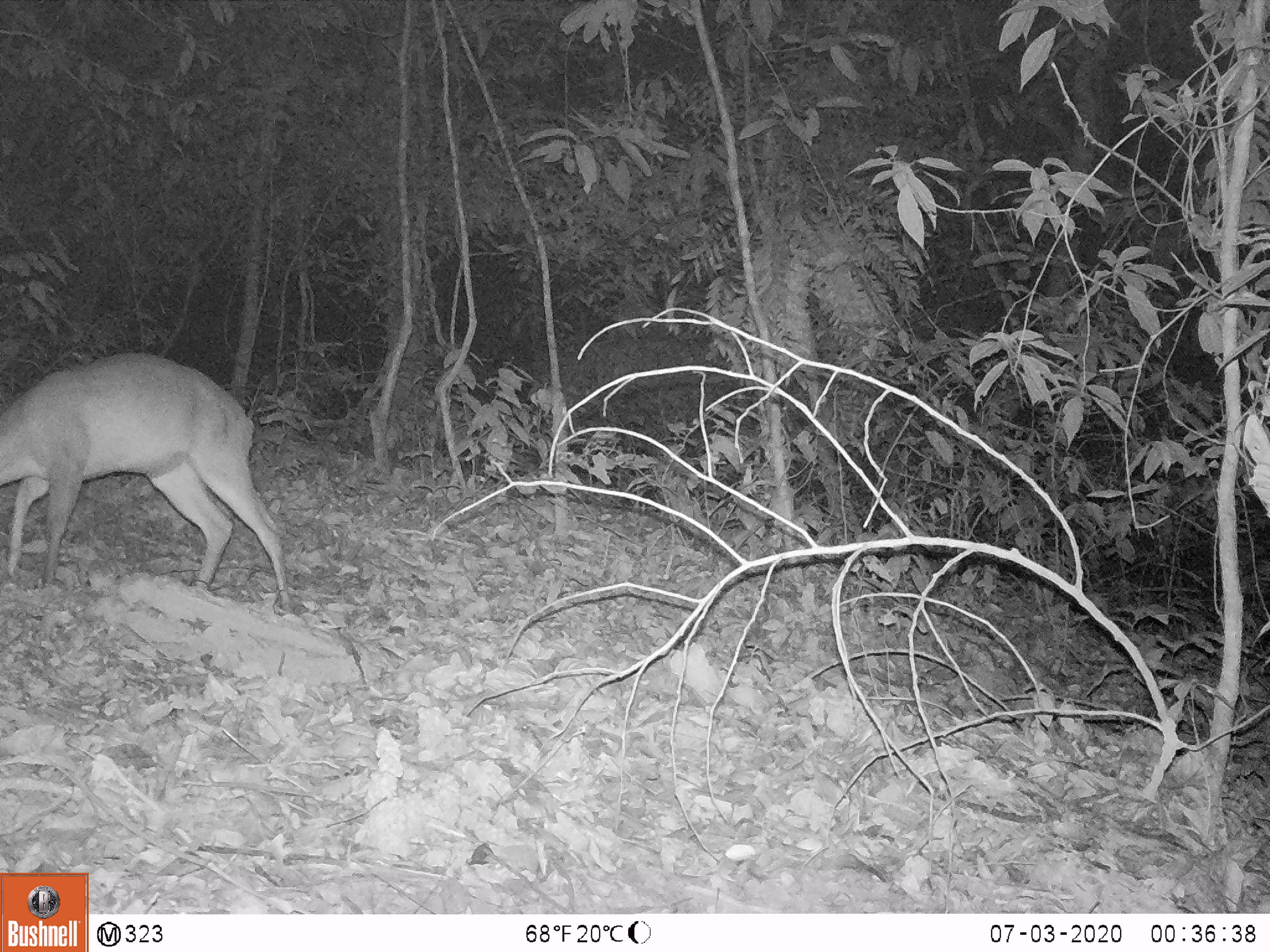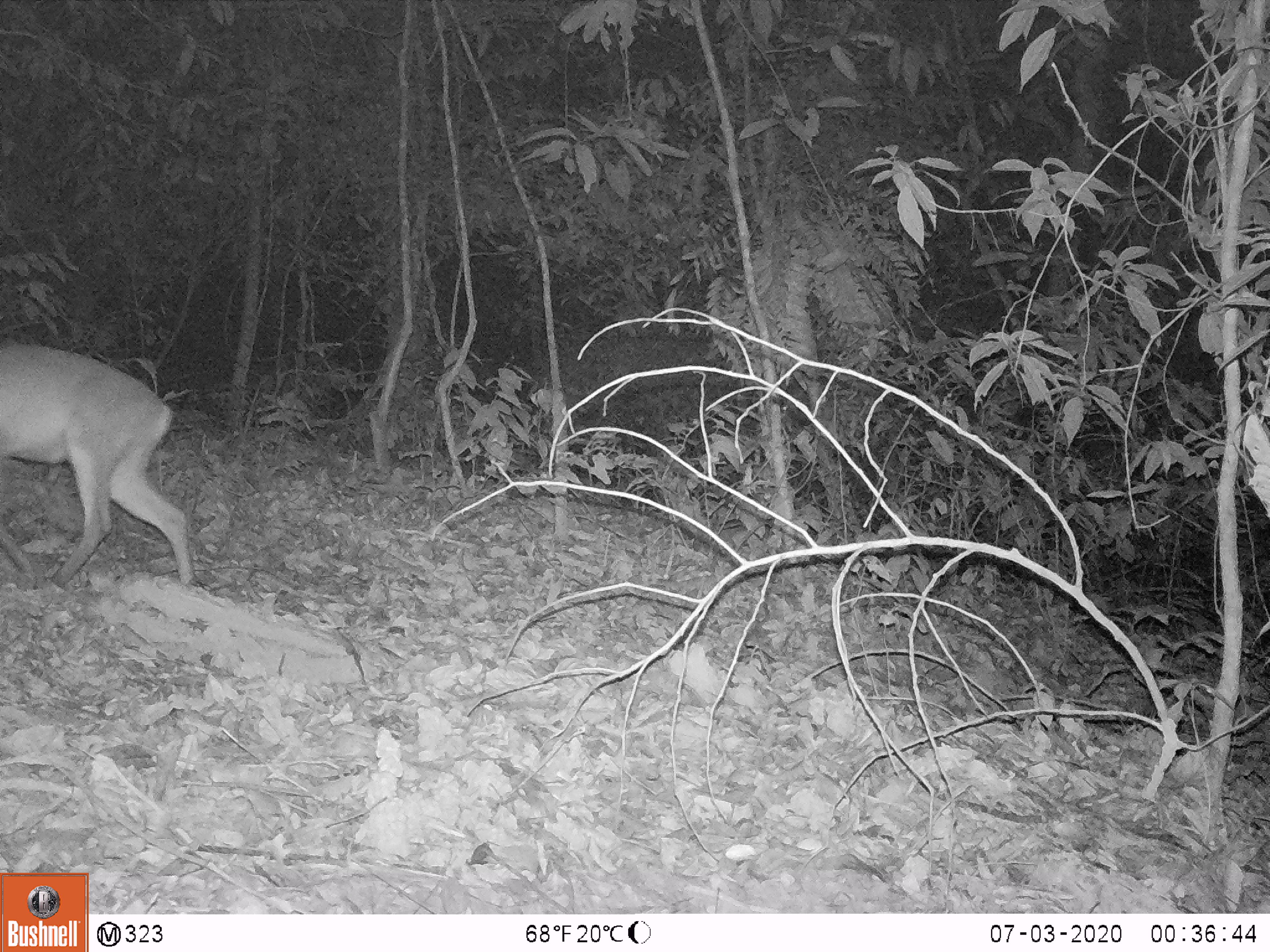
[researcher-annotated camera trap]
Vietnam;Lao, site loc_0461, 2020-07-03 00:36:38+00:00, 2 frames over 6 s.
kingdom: Animalia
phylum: Chordata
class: Mammalia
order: Artiodactyla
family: Cervidae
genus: Muntiacus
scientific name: Muntiacus vuquangensis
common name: large-antlered muntjac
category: large antlered muntjac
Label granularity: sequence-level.